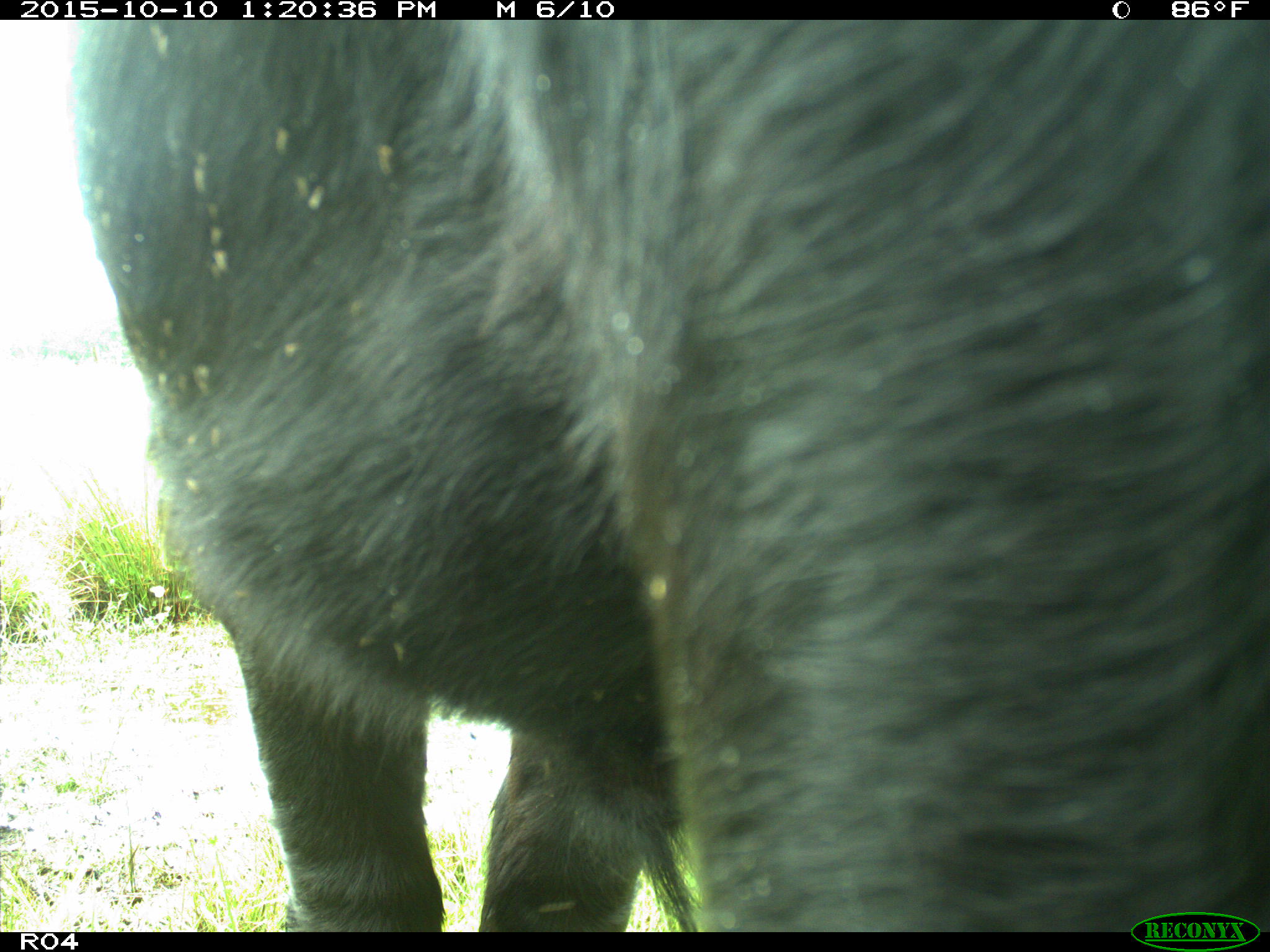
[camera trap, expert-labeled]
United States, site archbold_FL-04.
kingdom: Animalia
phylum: Chordata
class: Mammalia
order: Artiodactyla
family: Bovidae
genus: Bos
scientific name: Bos taurus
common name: domestic cow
Bos taurus (domestic cow).